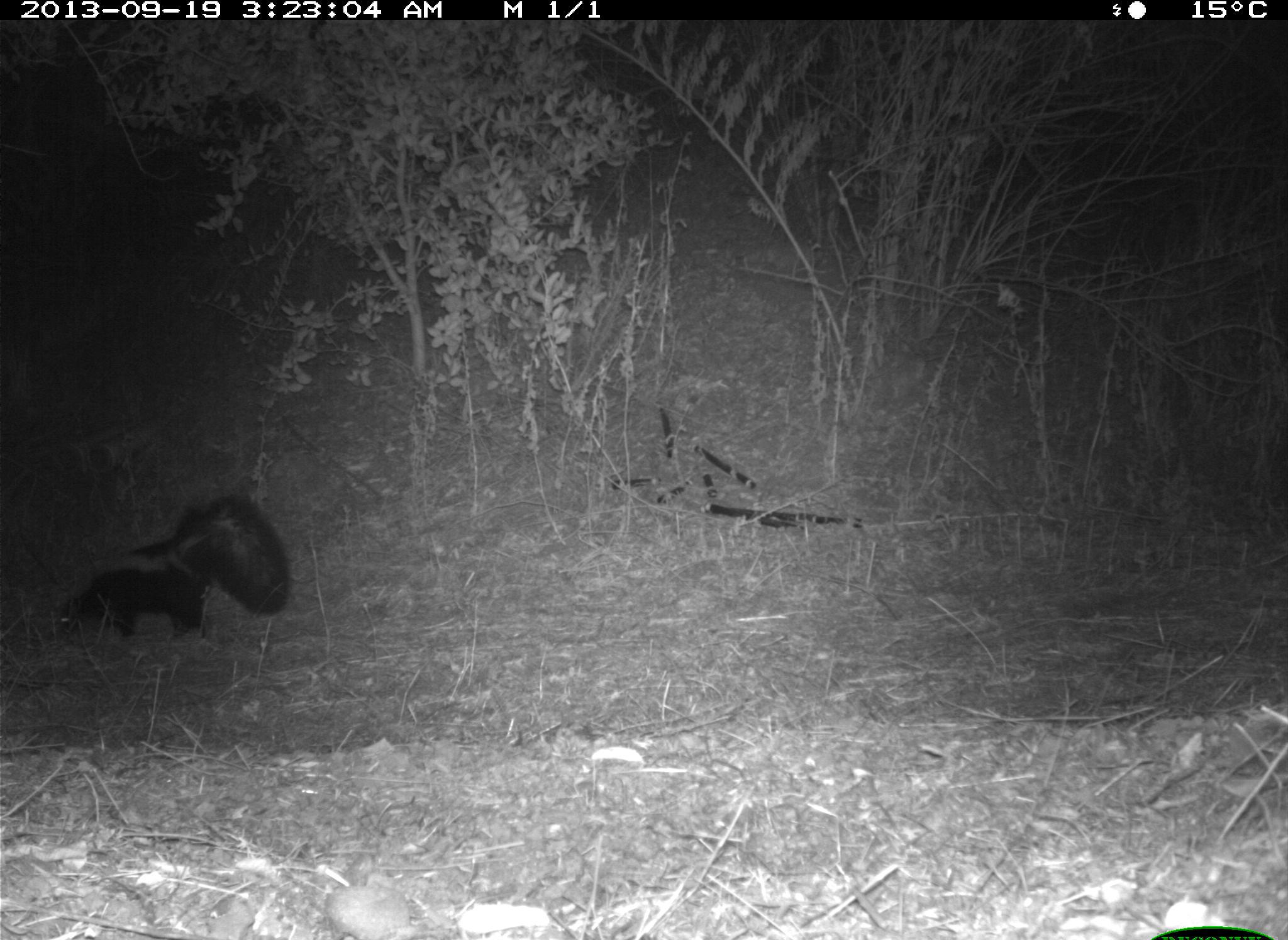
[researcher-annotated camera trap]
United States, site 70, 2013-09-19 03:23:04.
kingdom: Animalia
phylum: Chordata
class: Mammalia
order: Carnivora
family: Mephitidae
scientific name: Mephitidae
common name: skunk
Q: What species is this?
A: Skunk (Mephitidae).